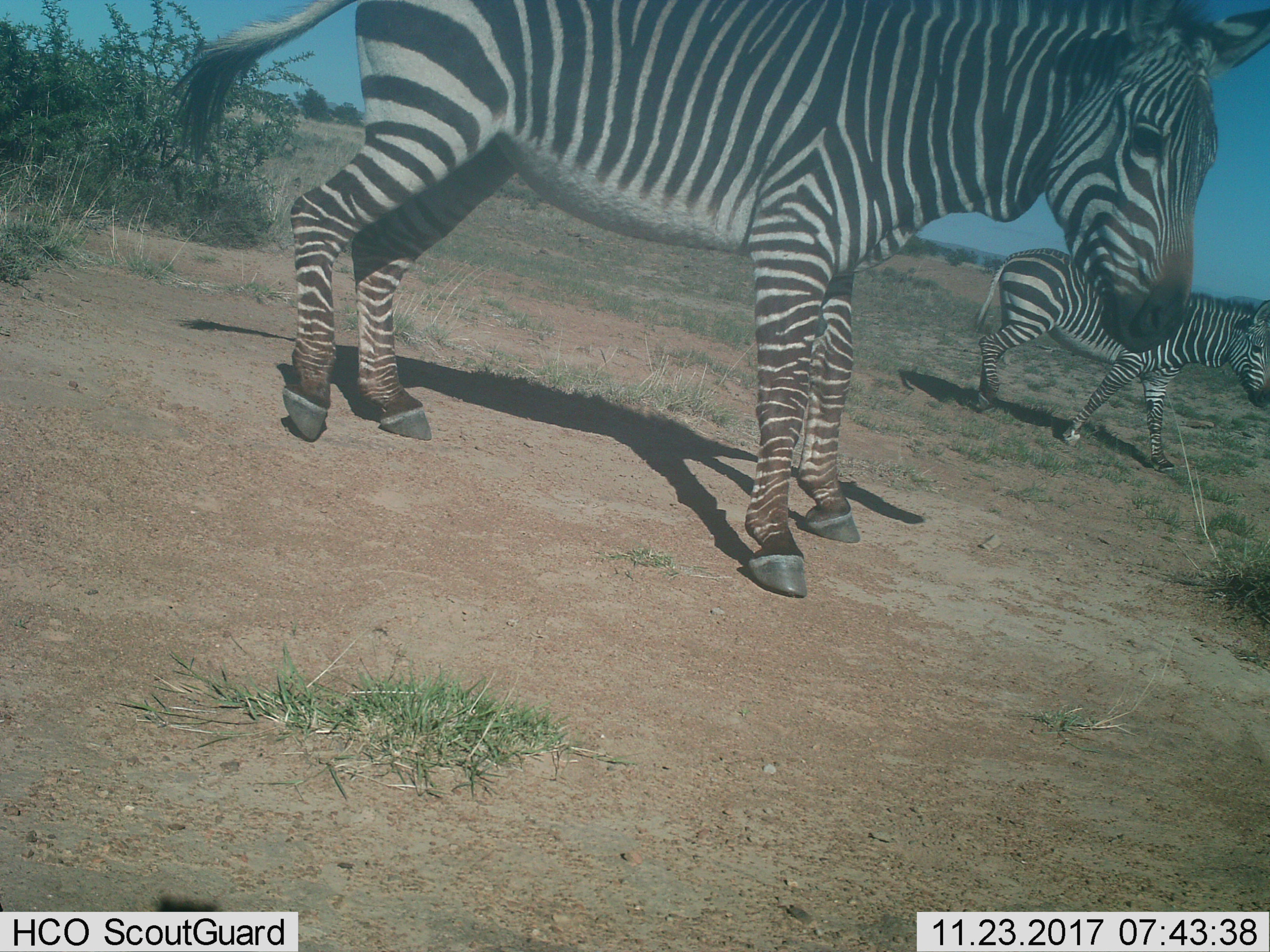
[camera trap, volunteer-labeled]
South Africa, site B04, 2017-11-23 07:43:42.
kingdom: Animalia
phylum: Chordata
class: Mammalia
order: Perissodactyla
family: Equidae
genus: Equus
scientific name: Equus zebra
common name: mountain zebra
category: zebramountain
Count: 2.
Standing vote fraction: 78%.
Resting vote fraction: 0%.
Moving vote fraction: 44%.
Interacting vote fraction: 11%.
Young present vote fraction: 0%.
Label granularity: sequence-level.